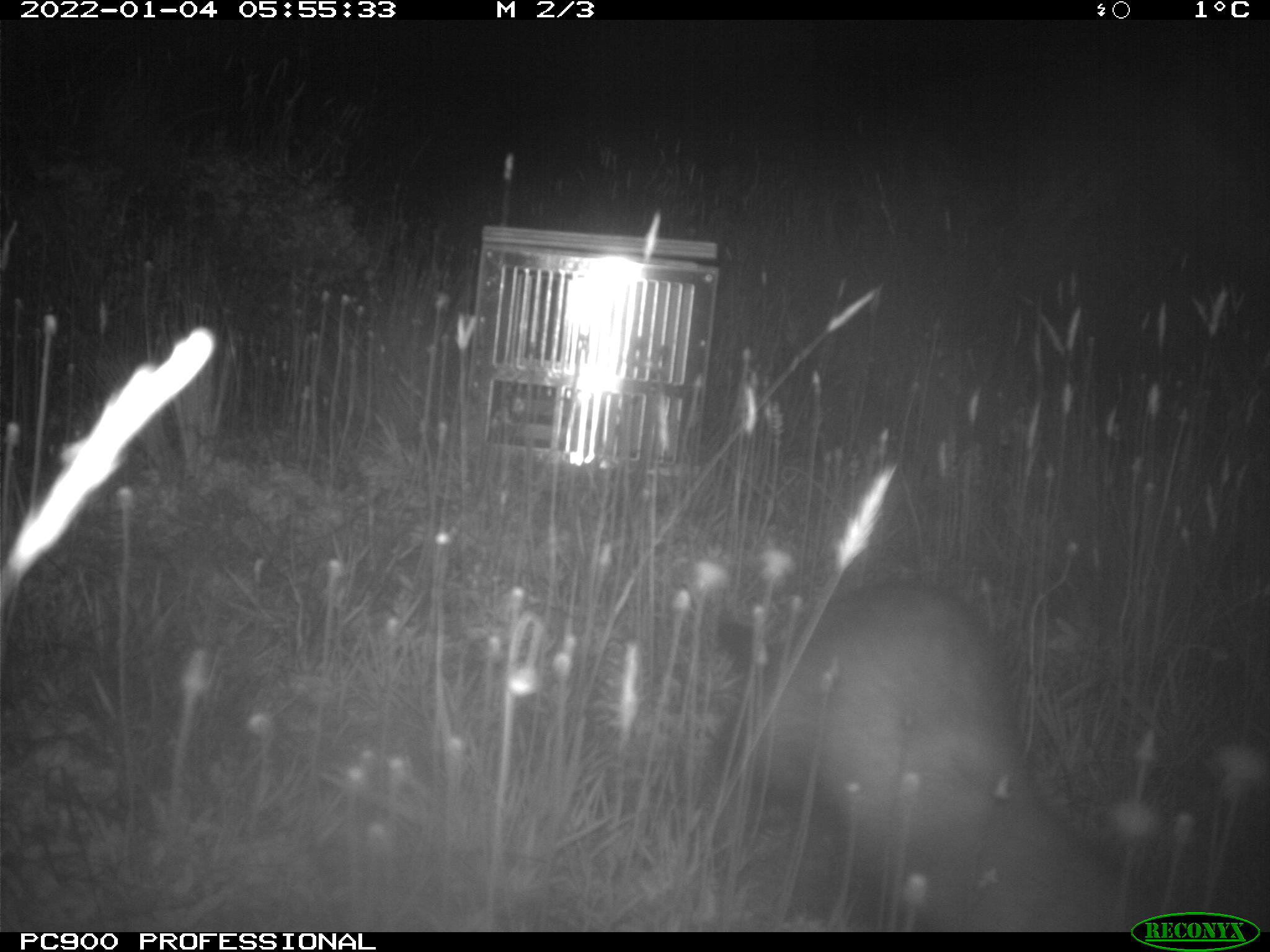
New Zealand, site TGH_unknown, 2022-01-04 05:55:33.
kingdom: Animalia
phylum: Chordata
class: Mammalia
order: Carnivora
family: Mustelidae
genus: Mustela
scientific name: Mustela furo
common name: ferret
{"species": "ferret (Mustela furo)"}